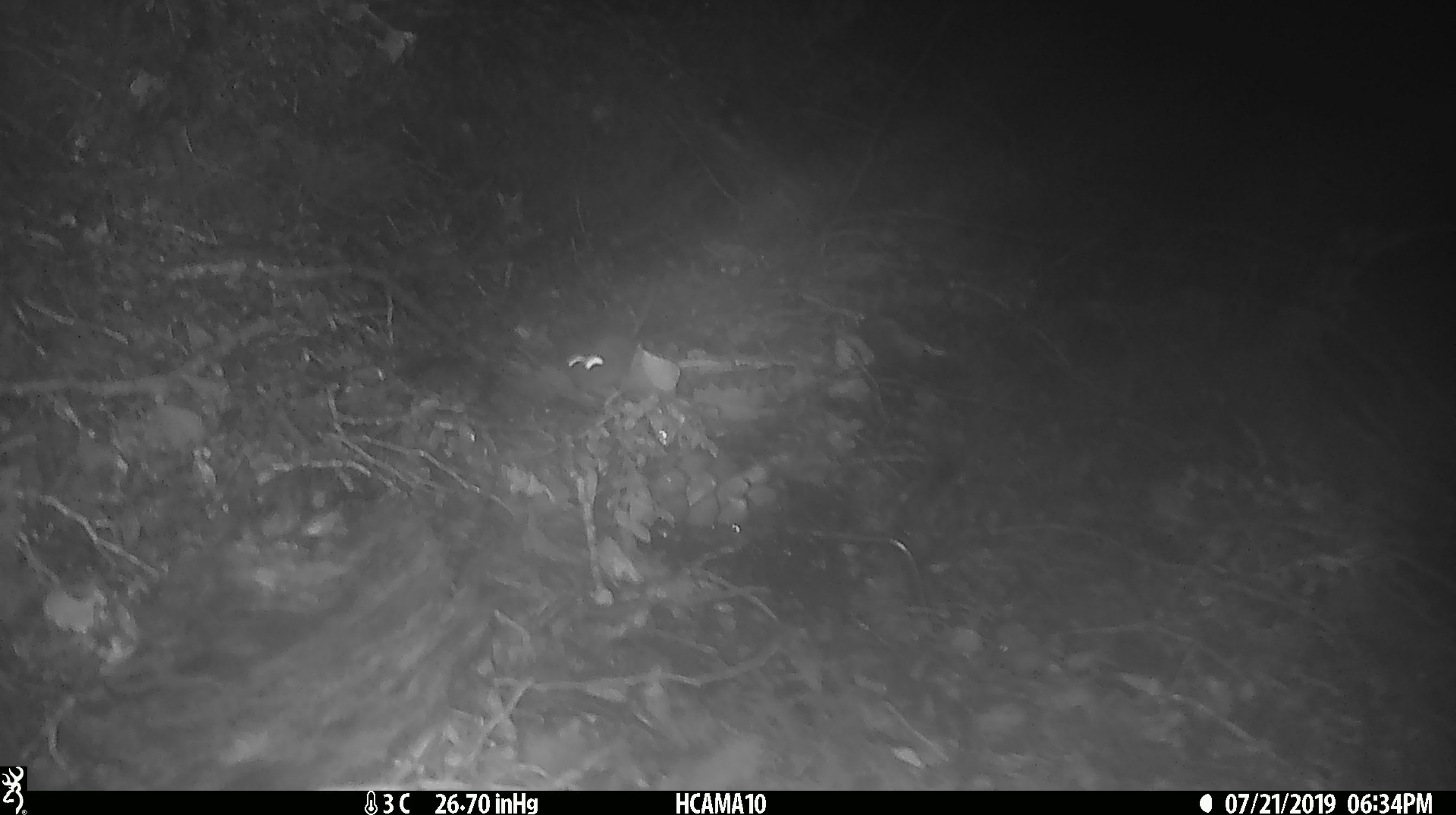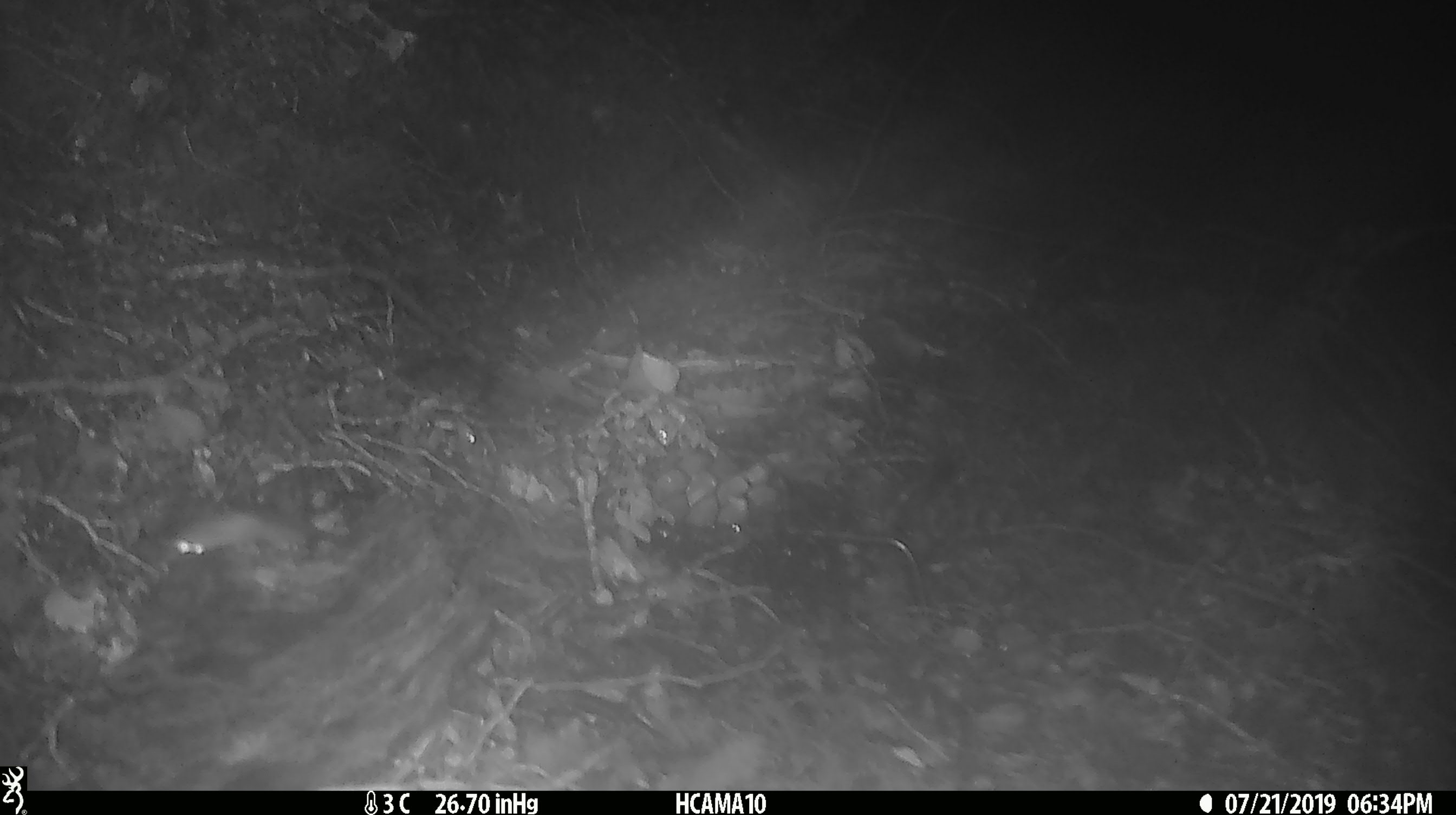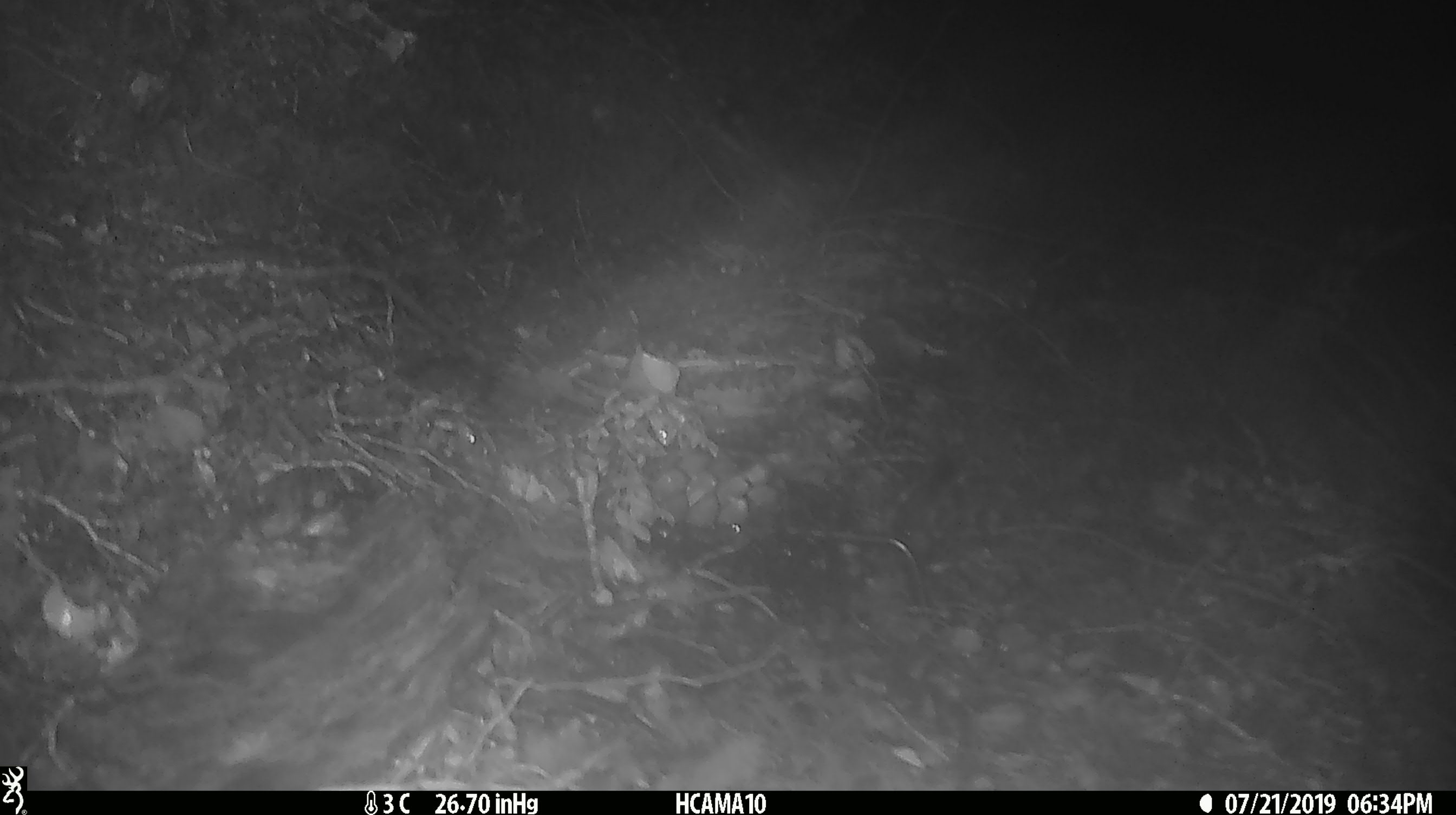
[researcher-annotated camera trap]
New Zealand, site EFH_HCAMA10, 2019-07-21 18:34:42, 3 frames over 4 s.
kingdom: Animalia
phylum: Chordata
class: Mammalia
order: Rodentia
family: Muridae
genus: Mus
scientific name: Mus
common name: mouse